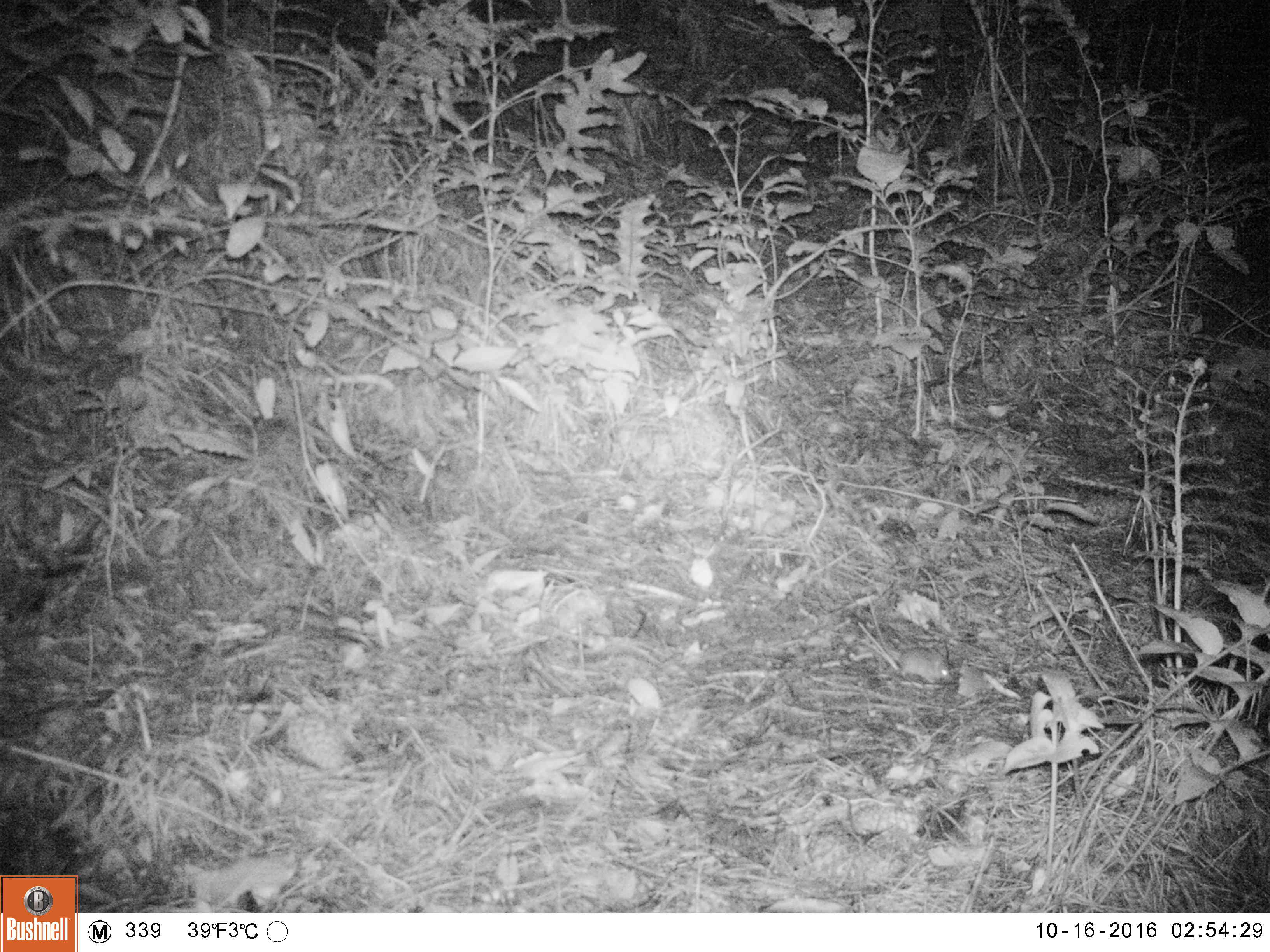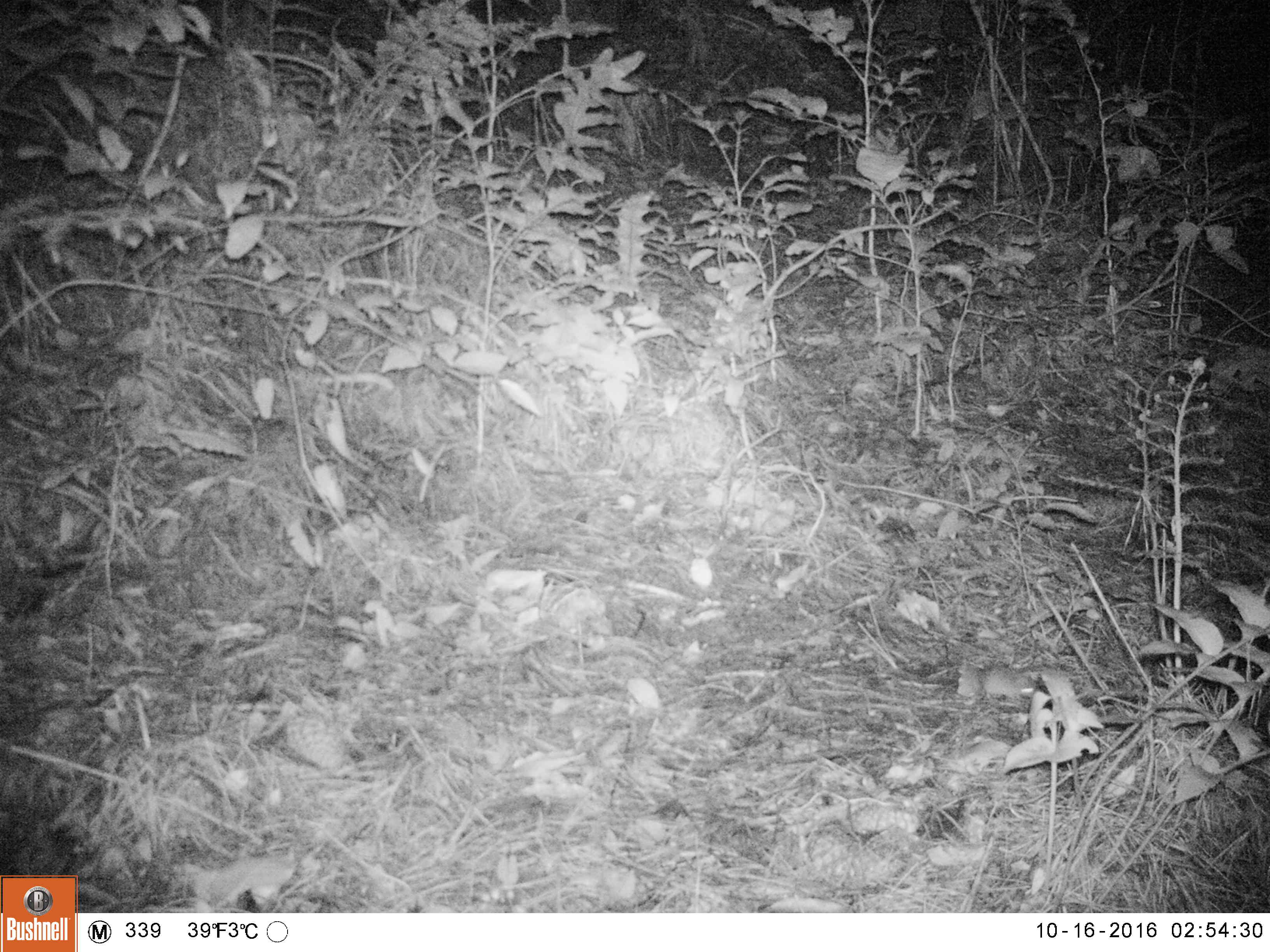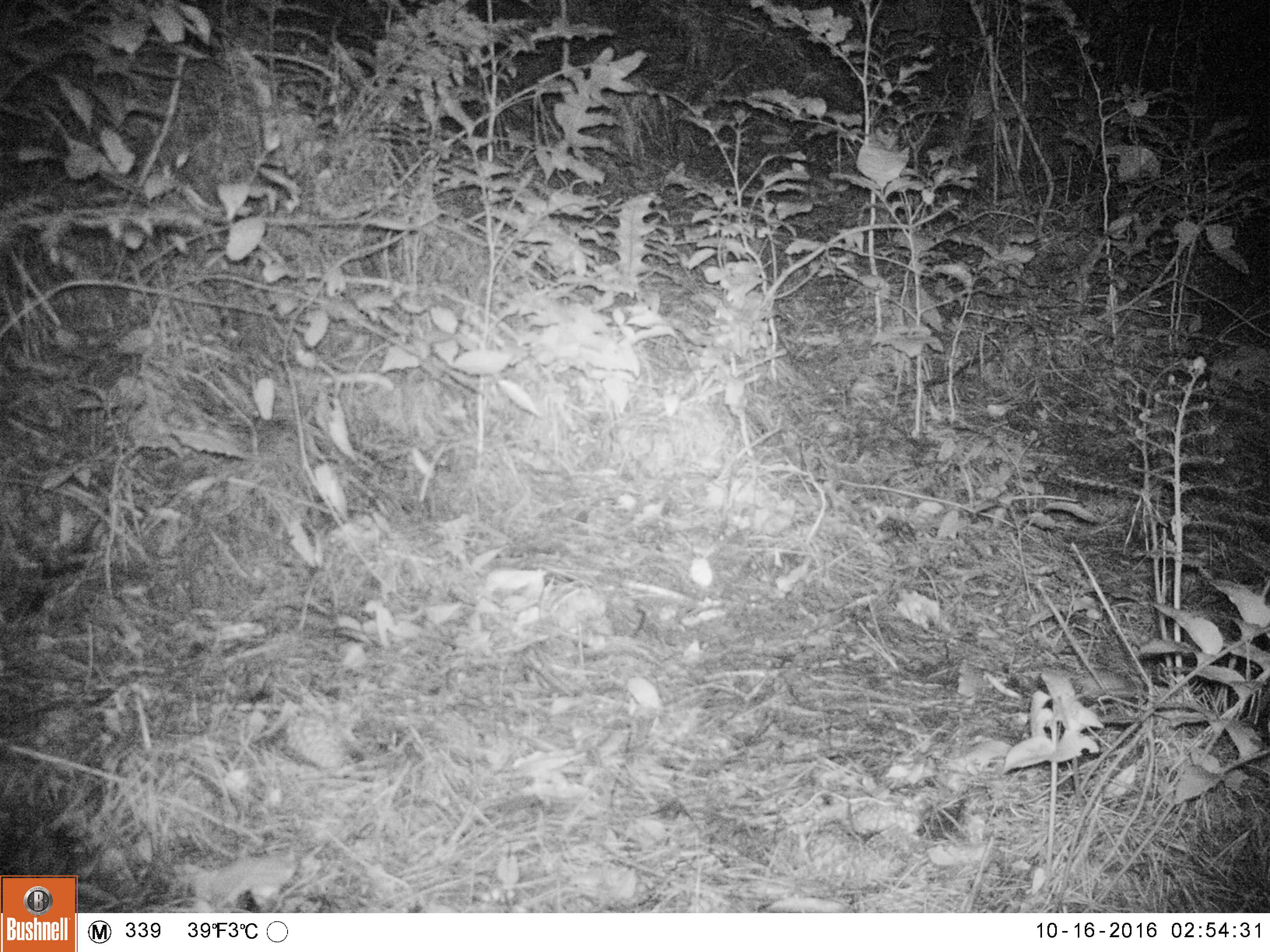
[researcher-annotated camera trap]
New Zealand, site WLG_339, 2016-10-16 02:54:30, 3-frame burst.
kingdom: Animalia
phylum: Chordata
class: Mammalia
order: Rodentia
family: Muridae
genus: Mus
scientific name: Mus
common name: mouse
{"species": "mouse (Mus)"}